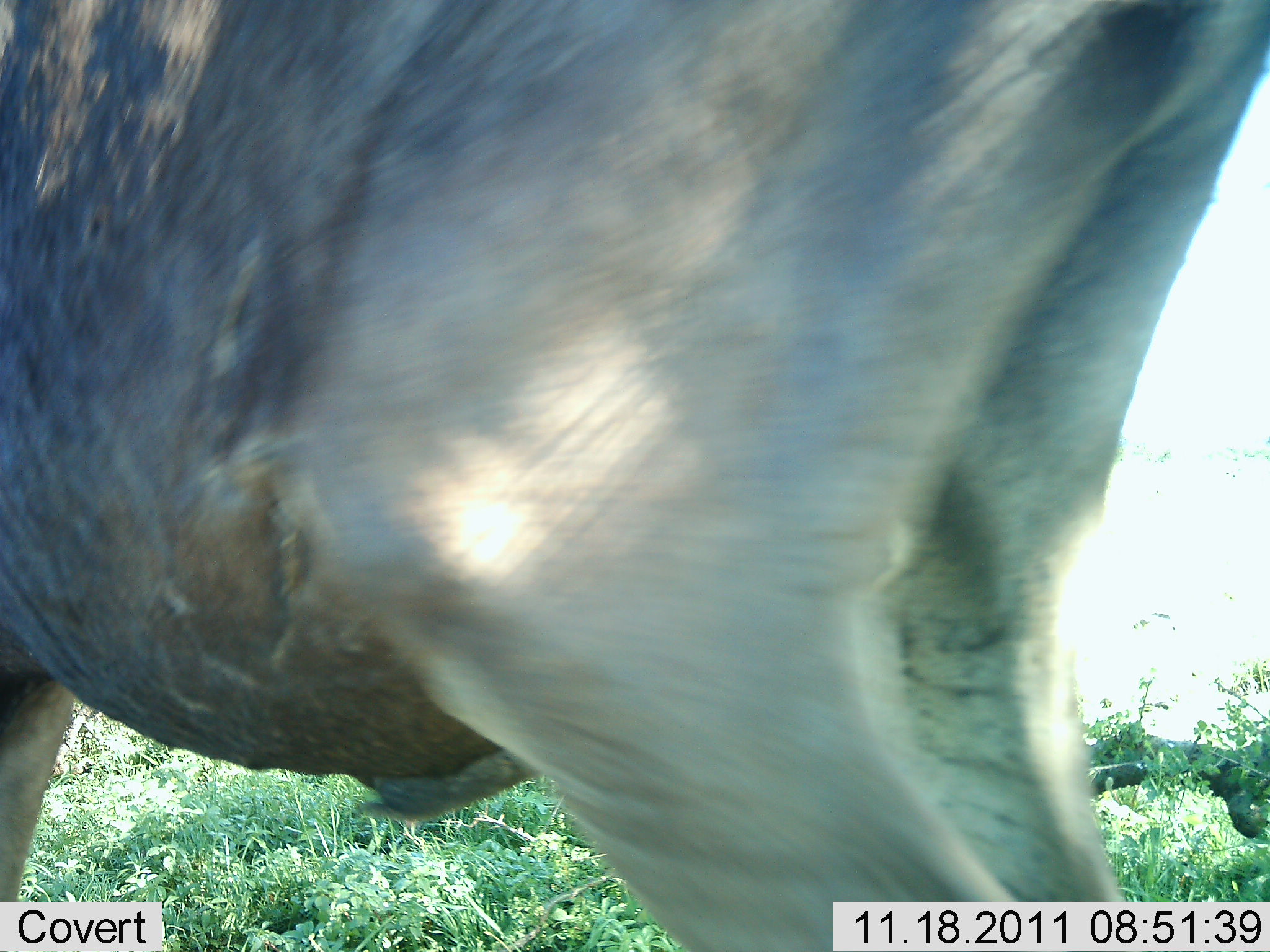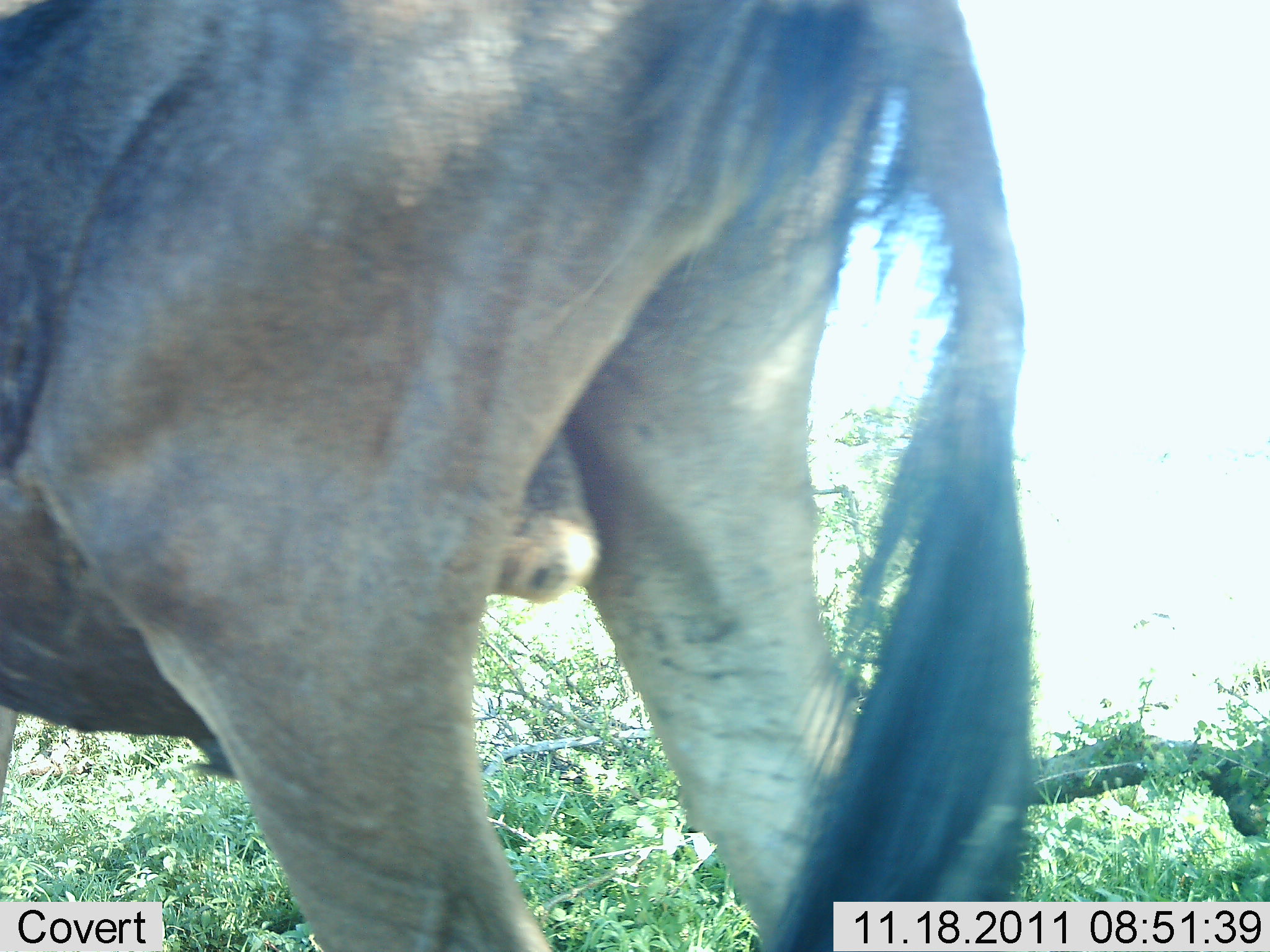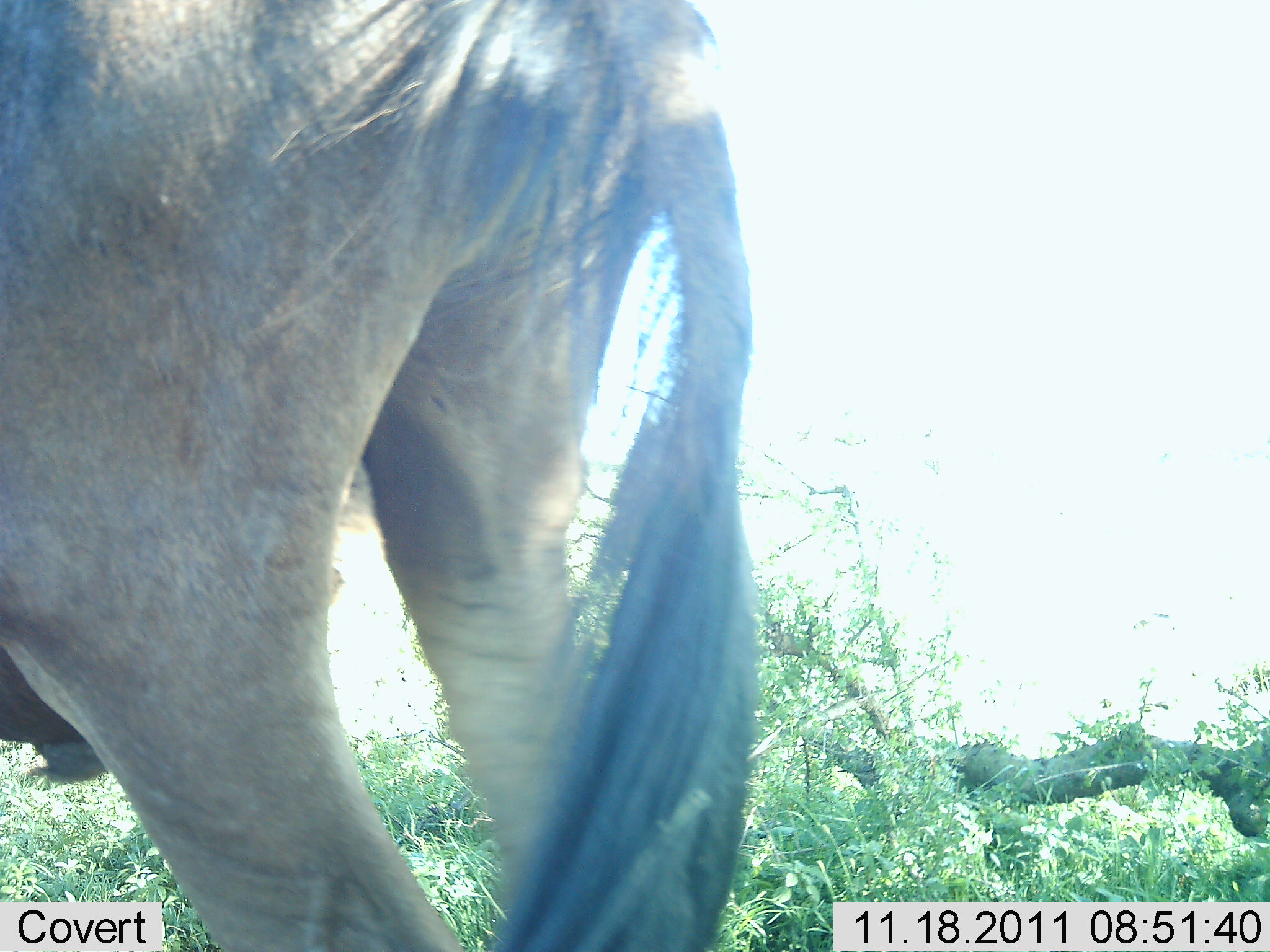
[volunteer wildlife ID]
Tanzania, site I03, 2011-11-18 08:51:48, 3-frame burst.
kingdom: Animalia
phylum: Chordata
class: Mammalia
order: Artiodactyla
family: Bovidae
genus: Connochaetes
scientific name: Connochaetes taurinus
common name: blue wildebeest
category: wildebeest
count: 1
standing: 45%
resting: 0%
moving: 73%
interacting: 0%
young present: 0%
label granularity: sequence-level